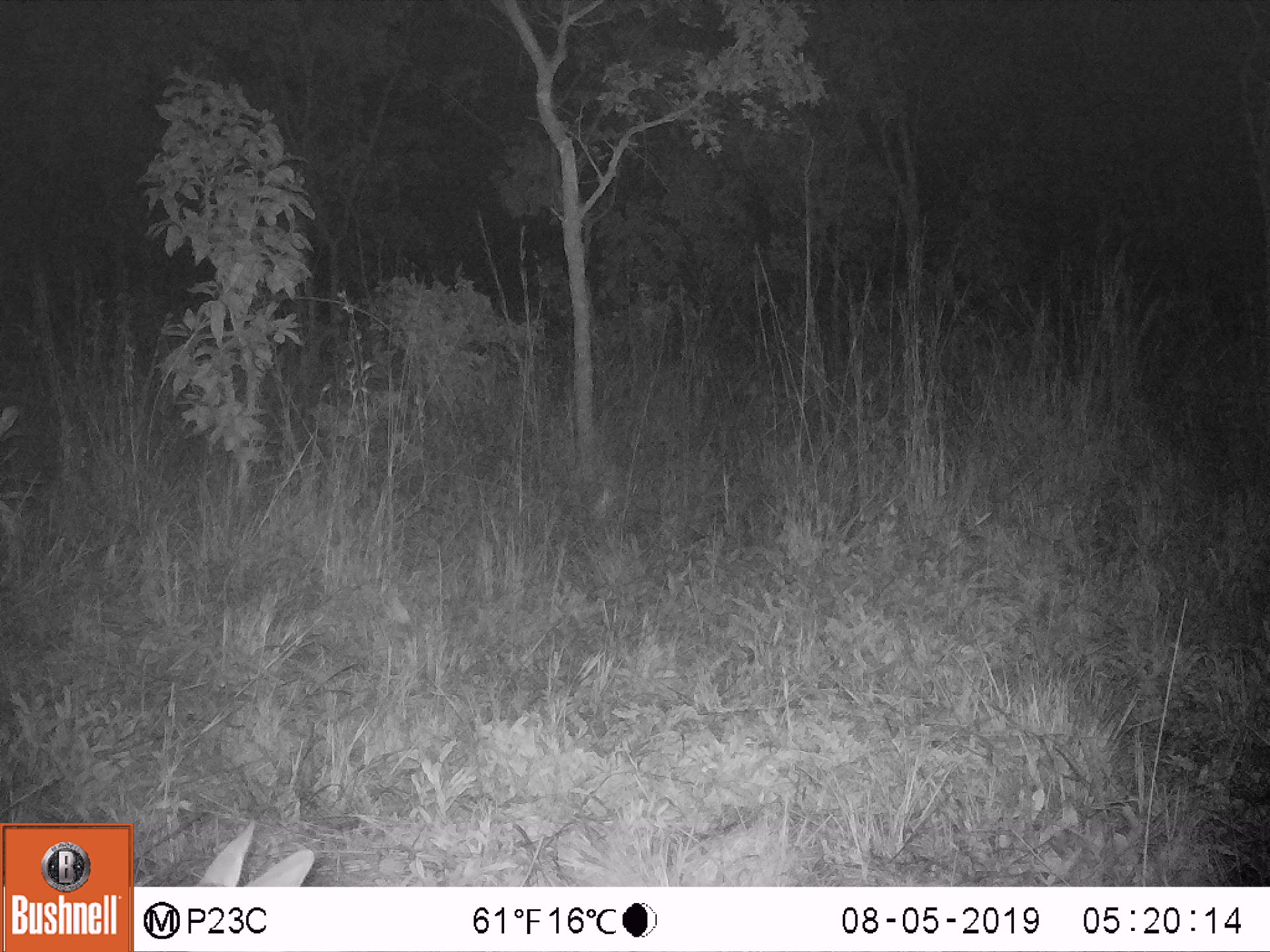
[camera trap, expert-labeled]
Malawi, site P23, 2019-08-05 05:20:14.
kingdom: Animalia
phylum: Chordata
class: Mammalia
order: Artiodactyla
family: Bovidae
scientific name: Antilopinae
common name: small antelope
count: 1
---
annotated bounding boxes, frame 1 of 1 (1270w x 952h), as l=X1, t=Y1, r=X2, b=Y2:
small antelope: l=192, t=819, r=325, b=880